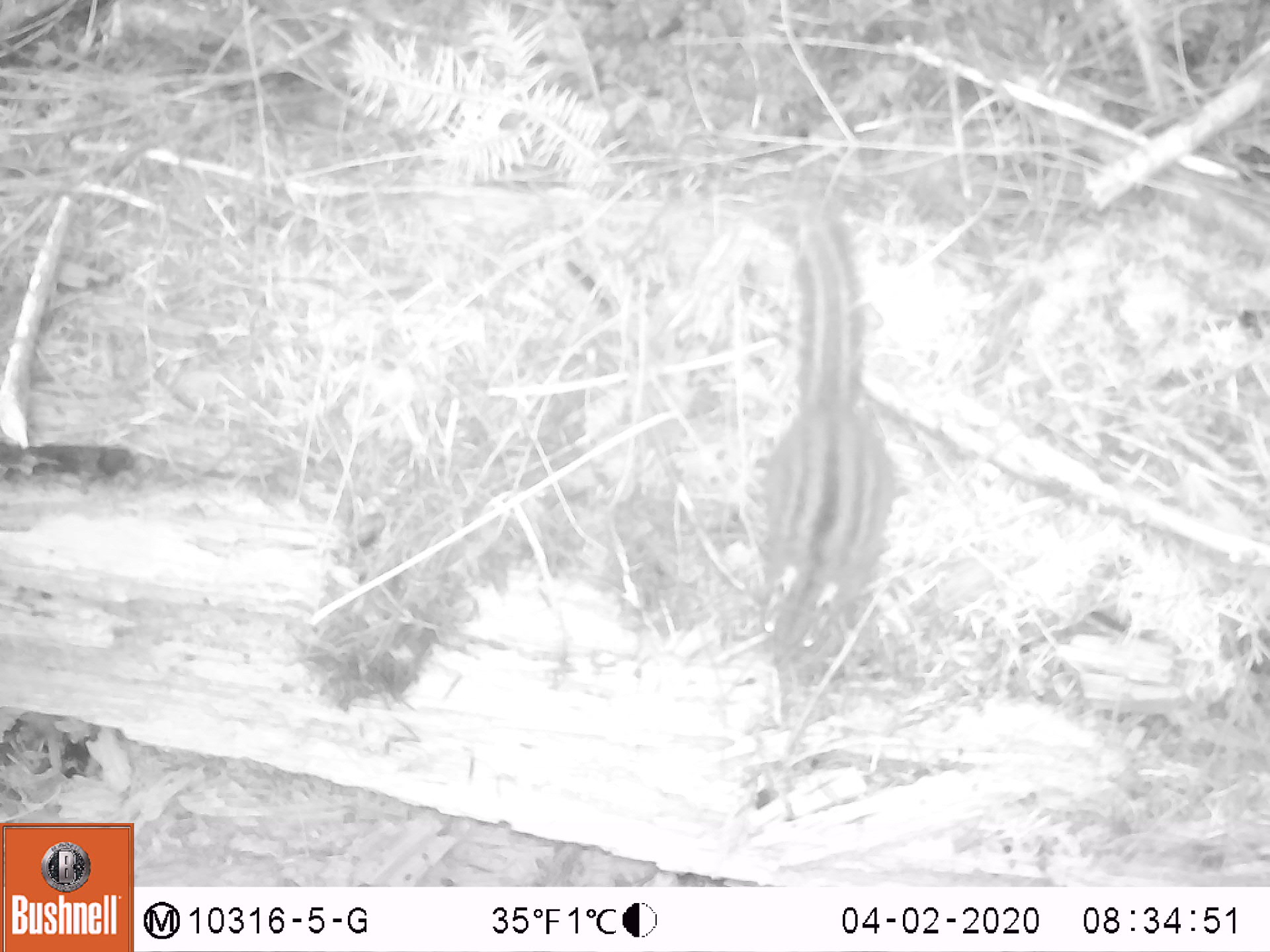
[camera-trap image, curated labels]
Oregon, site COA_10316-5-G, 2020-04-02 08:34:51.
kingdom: Animalia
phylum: Chordata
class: Mammalia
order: Rodentia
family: Sciuridae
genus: Neotamias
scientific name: Neotamias townsendii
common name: townsend's chipmunk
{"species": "townsend's chipmunk (Neotamias townsendii)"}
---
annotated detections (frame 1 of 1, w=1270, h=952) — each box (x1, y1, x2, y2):
townsend's chipmunk: (746, 192, 915, 678)